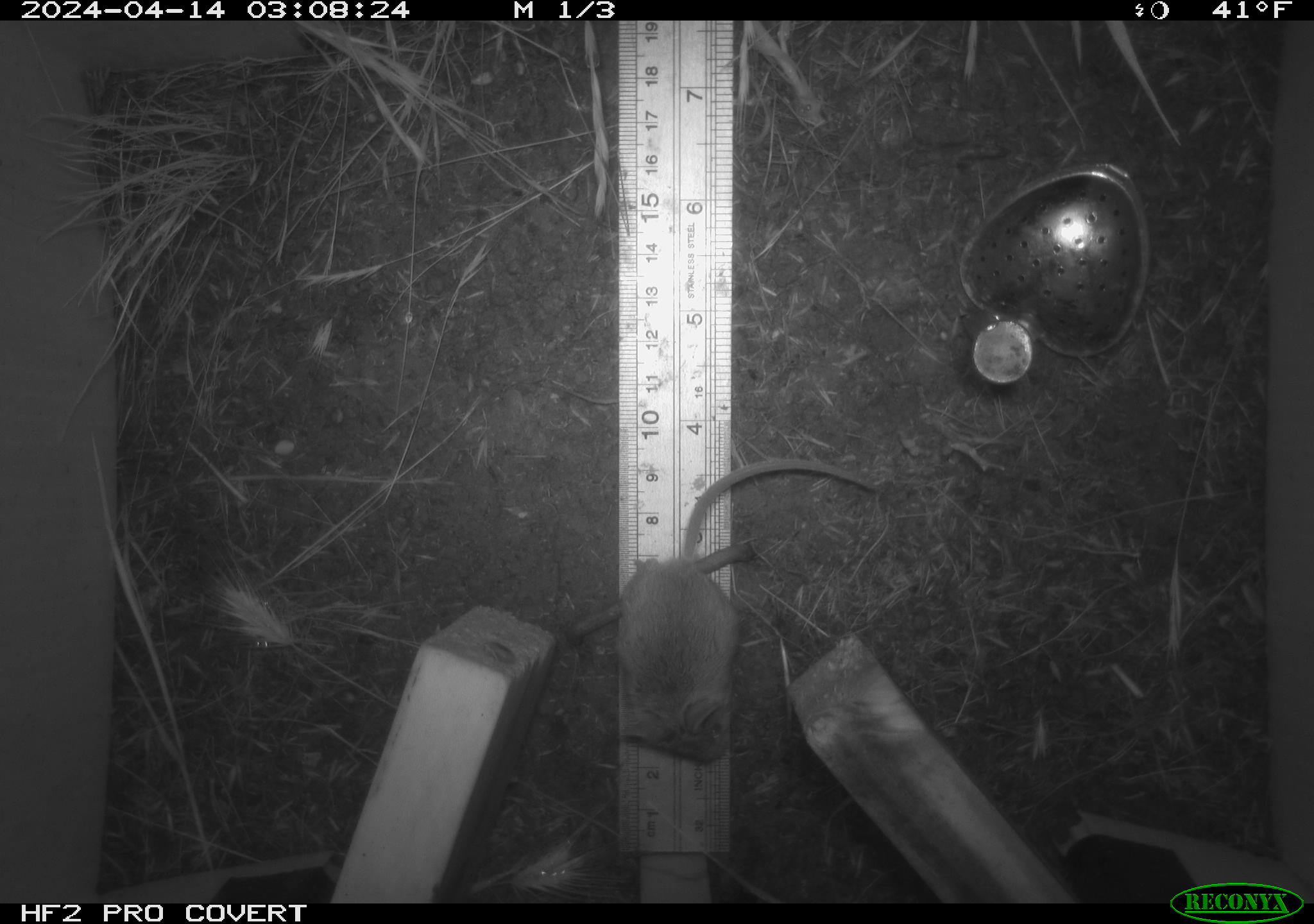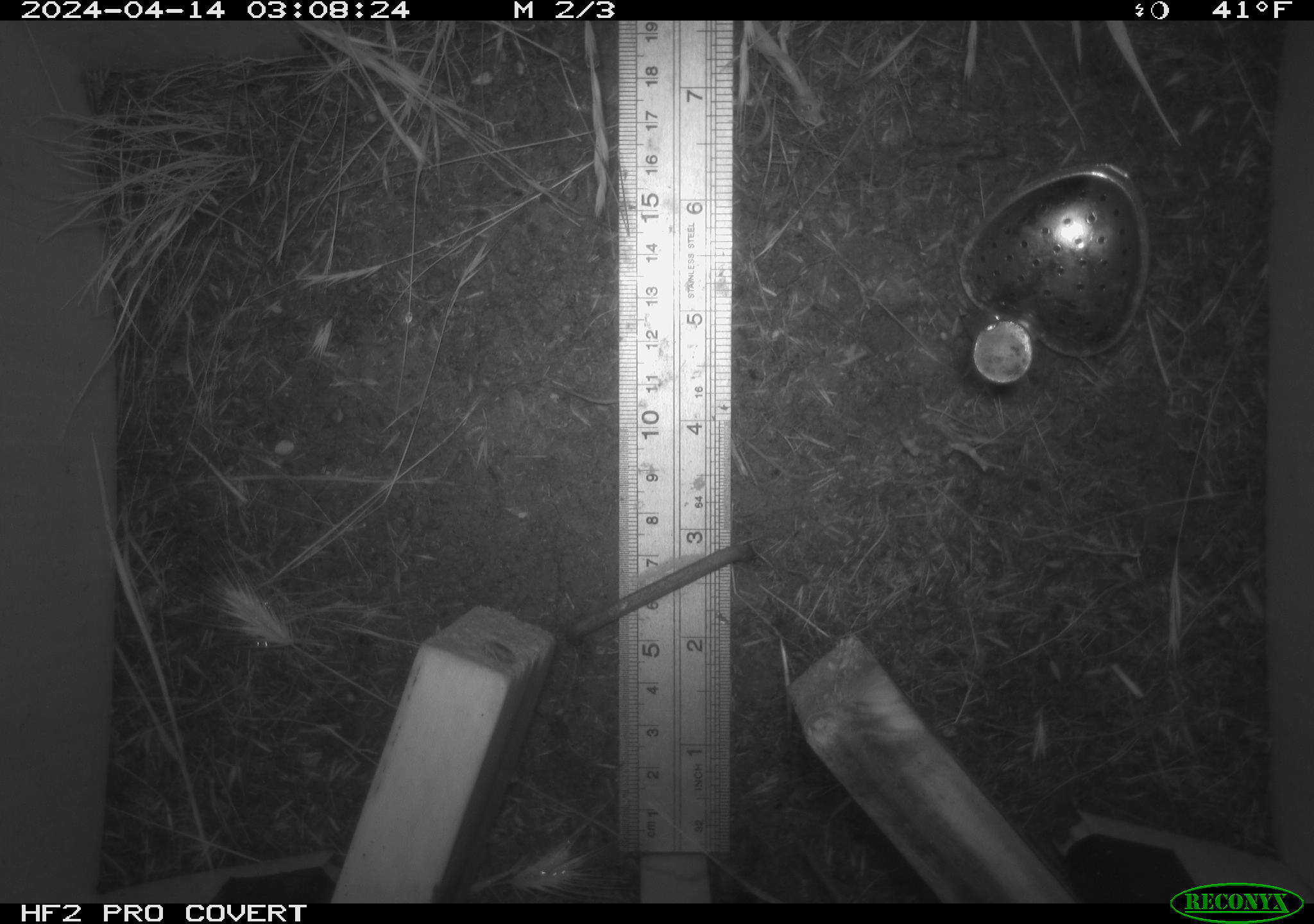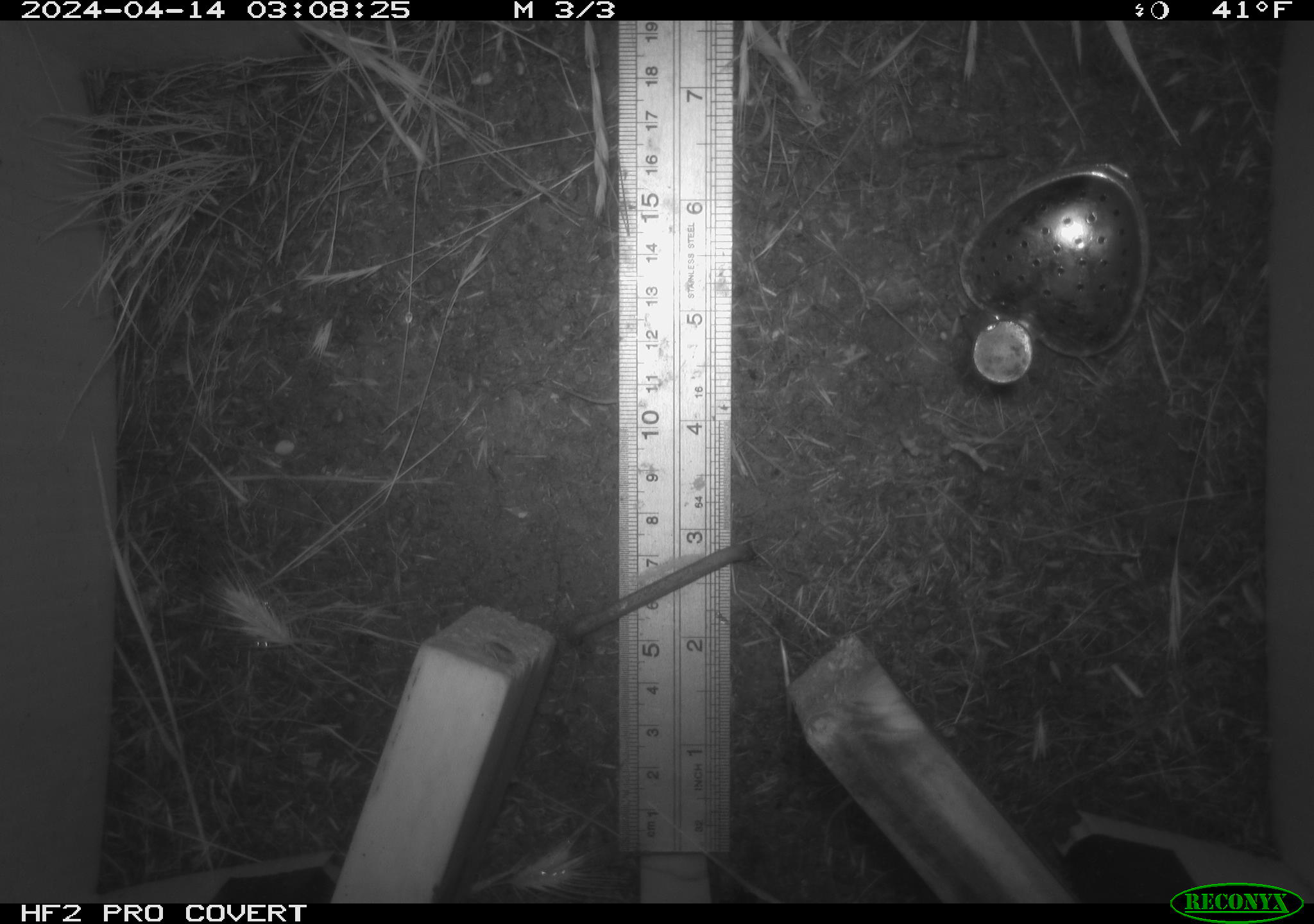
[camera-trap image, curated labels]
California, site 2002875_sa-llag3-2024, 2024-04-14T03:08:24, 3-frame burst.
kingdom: Animalia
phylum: Chordata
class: Mammalia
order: Rodentia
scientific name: Rodentia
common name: rodent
Rodent (Rodentia).